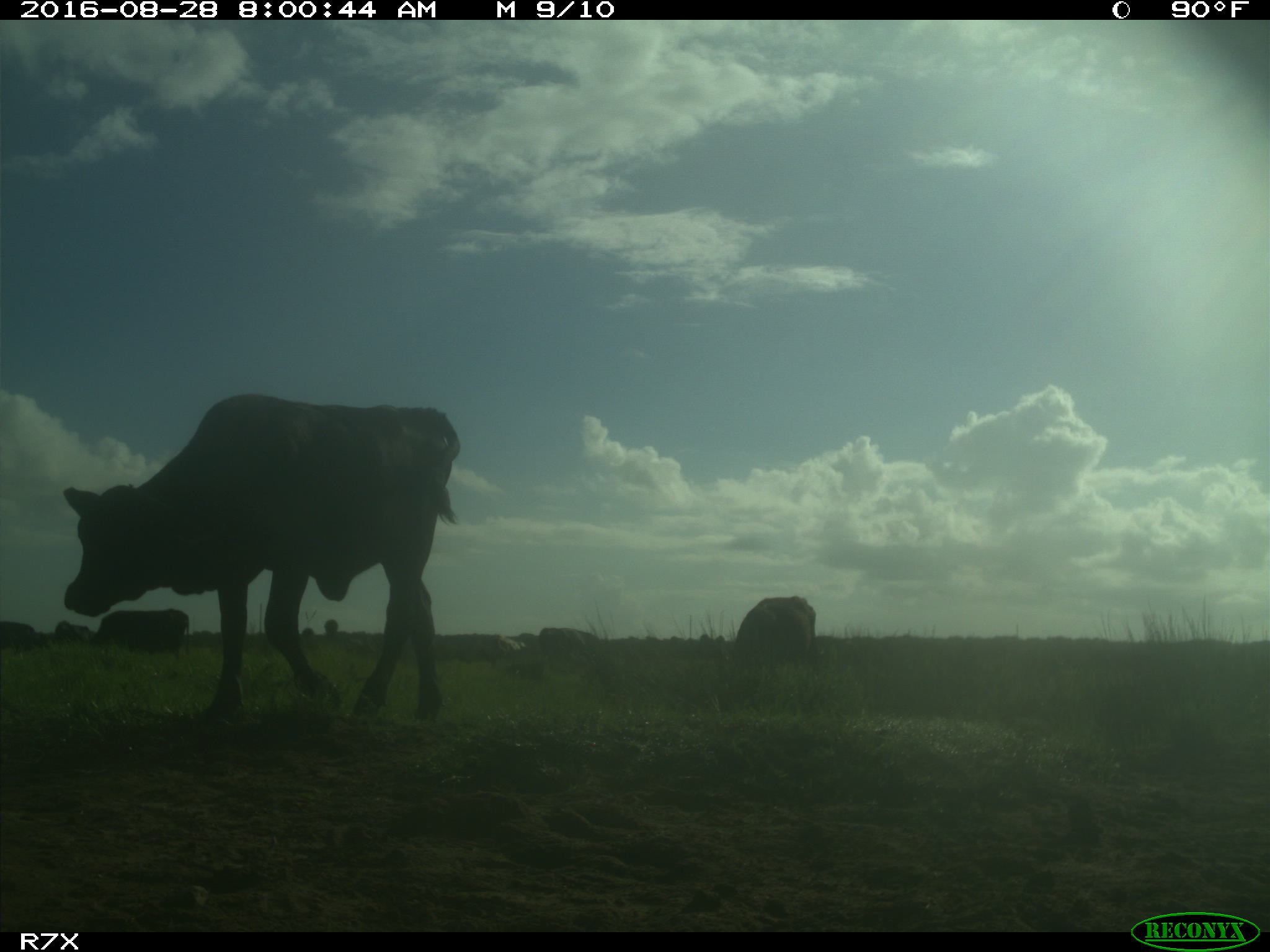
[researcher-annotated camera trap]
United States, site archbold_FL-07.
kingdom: Animalia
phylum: Chordata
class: Mammalia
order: Artiodactyla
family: Bovidae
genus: Bos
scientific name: Bos taurus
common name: domestic cow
Bos taurus (domestic cow).